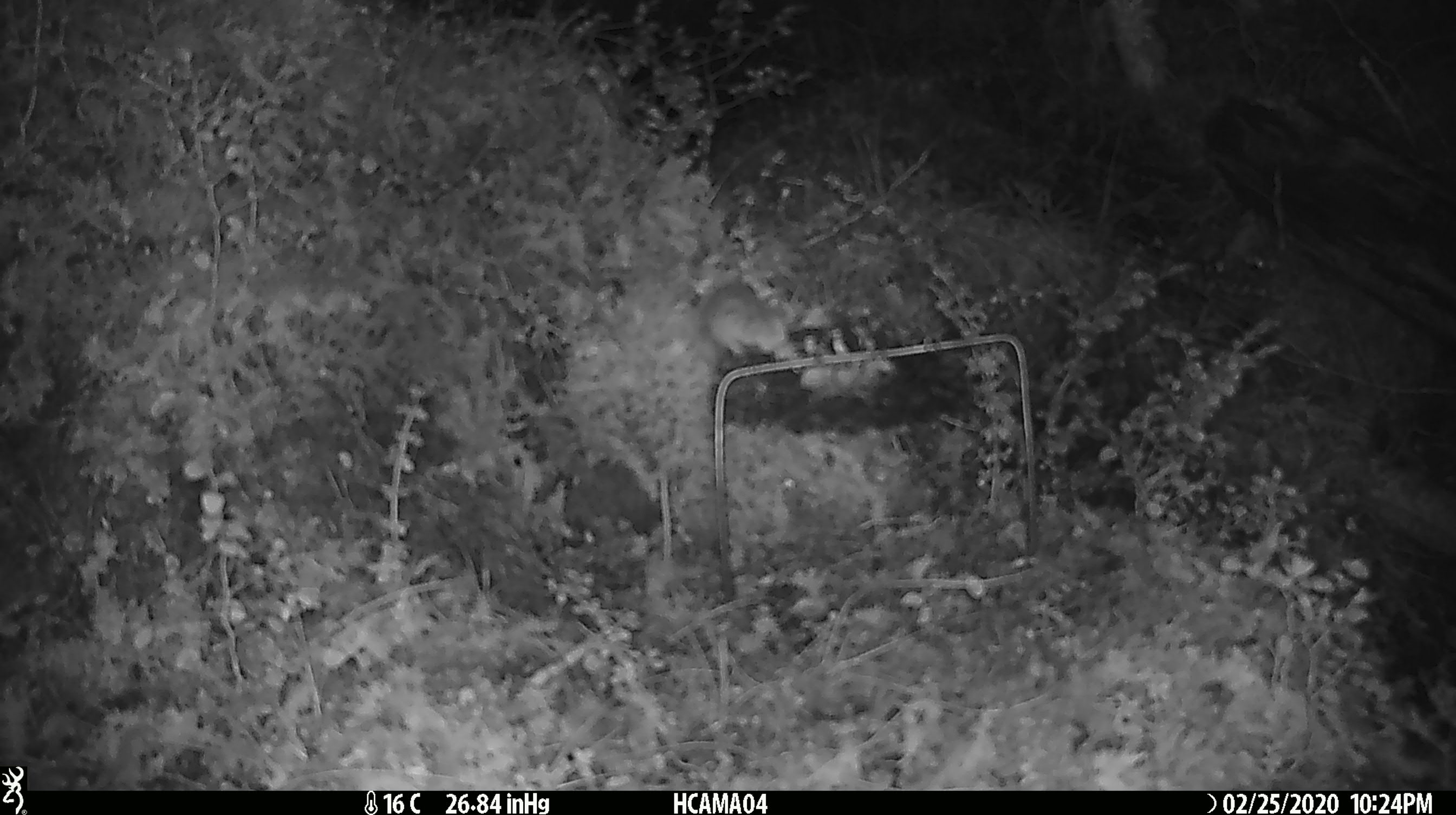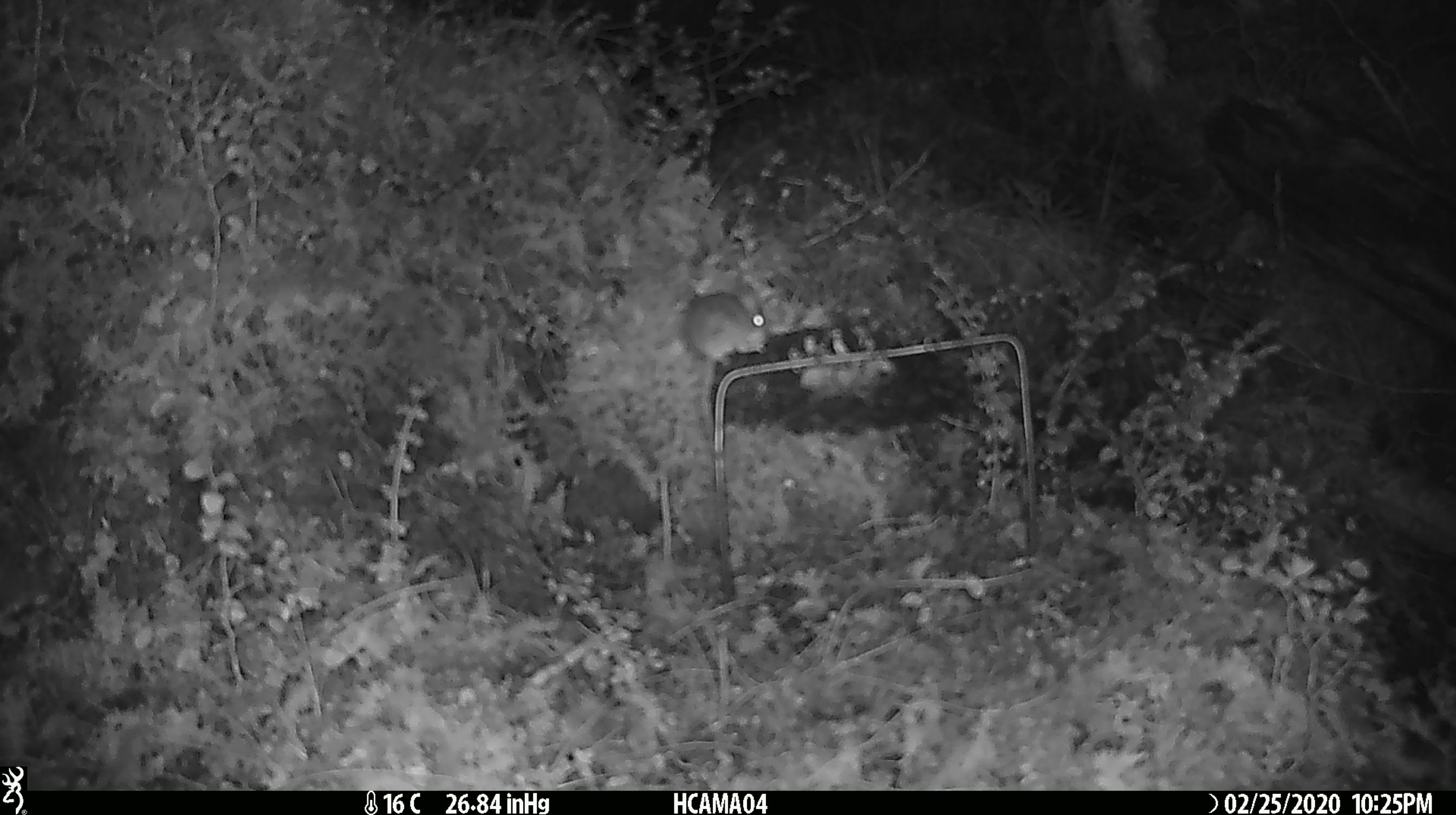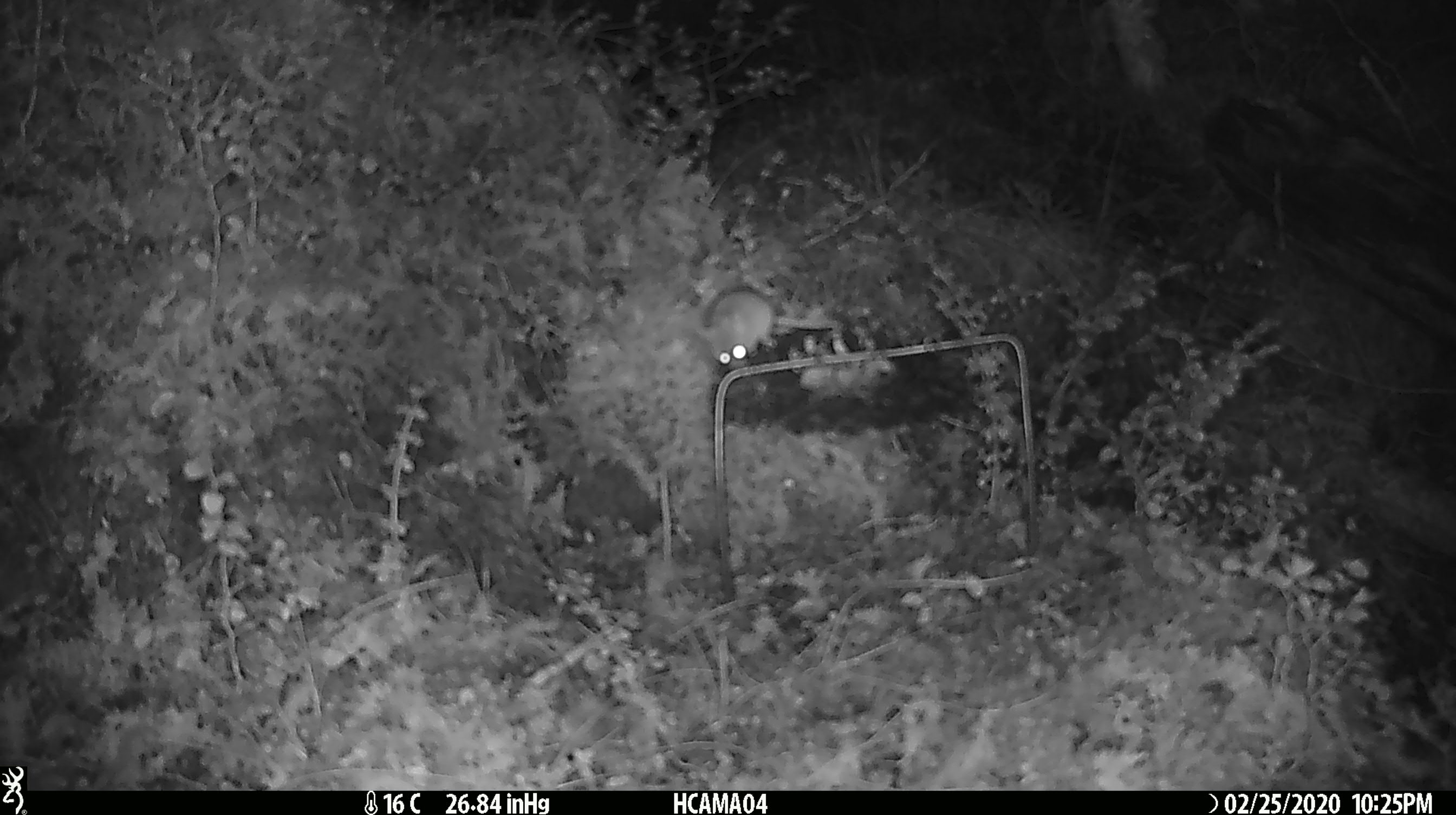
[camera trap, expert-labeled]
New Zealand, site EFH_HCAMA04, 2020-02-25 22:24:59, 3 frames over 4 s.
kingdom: Animalia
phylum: Chordata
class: Mammalia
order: Rodentia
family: Muridae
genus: Mus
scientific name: Mus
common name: mouse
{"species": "mouse (Mus)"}